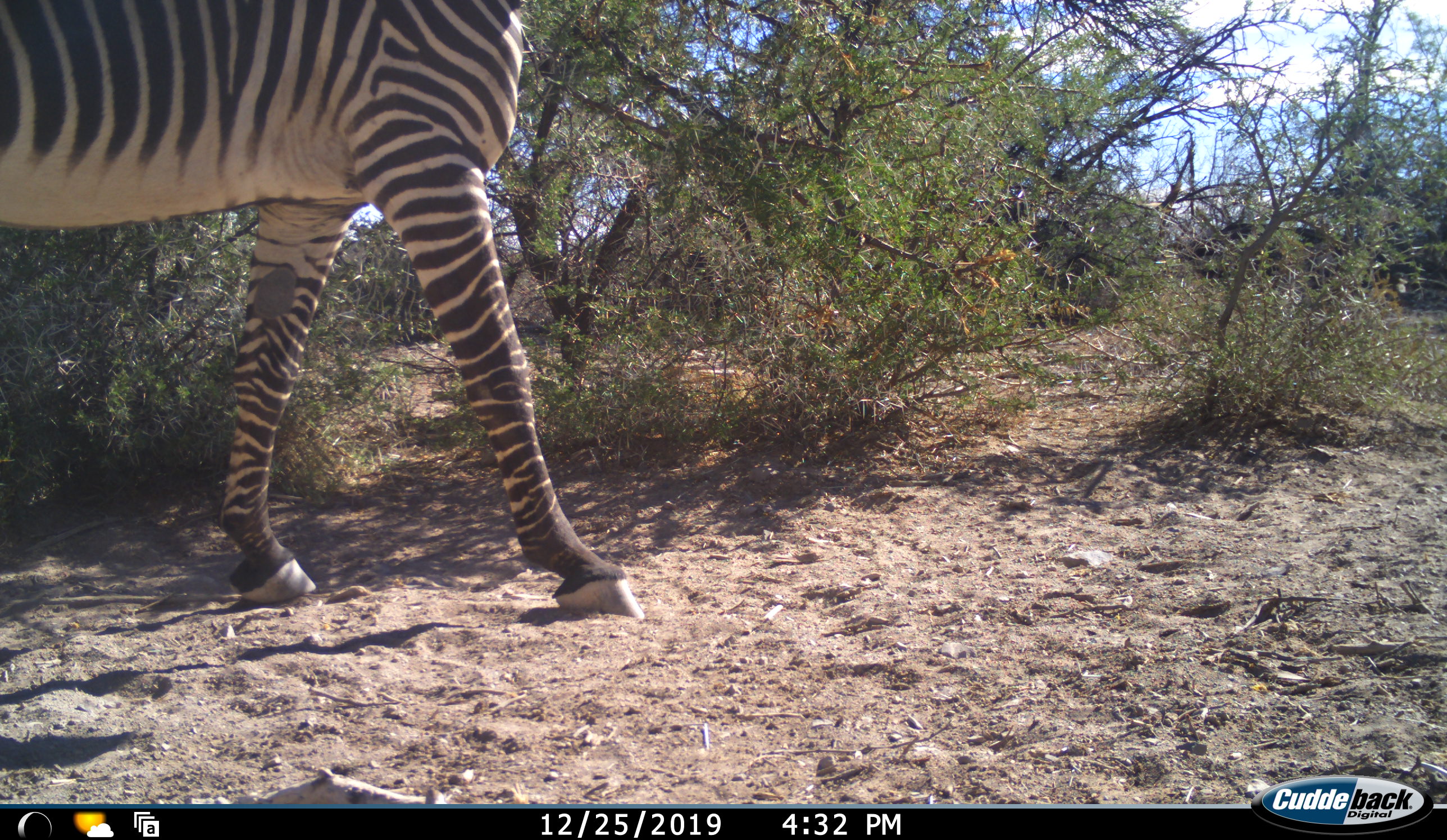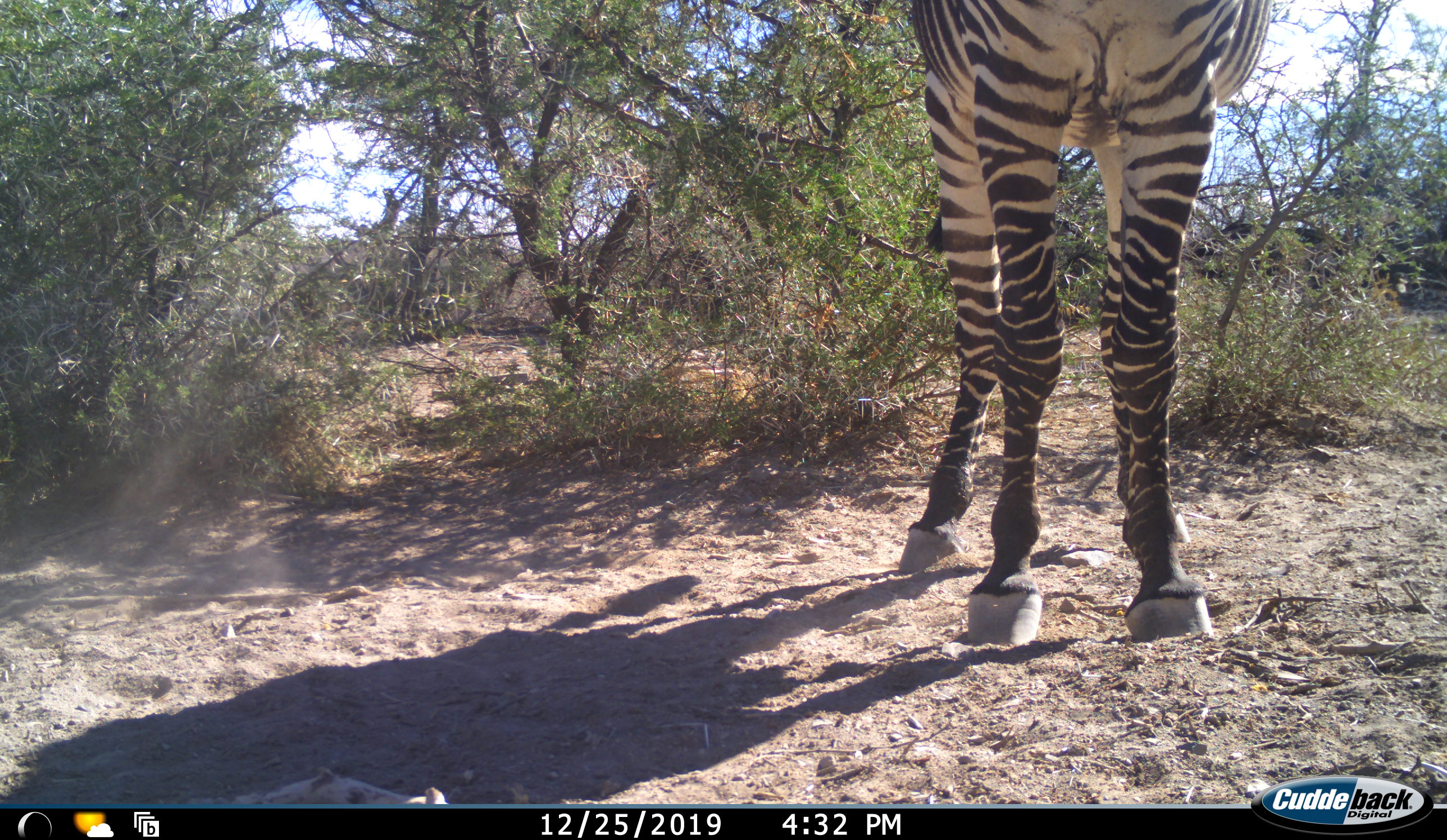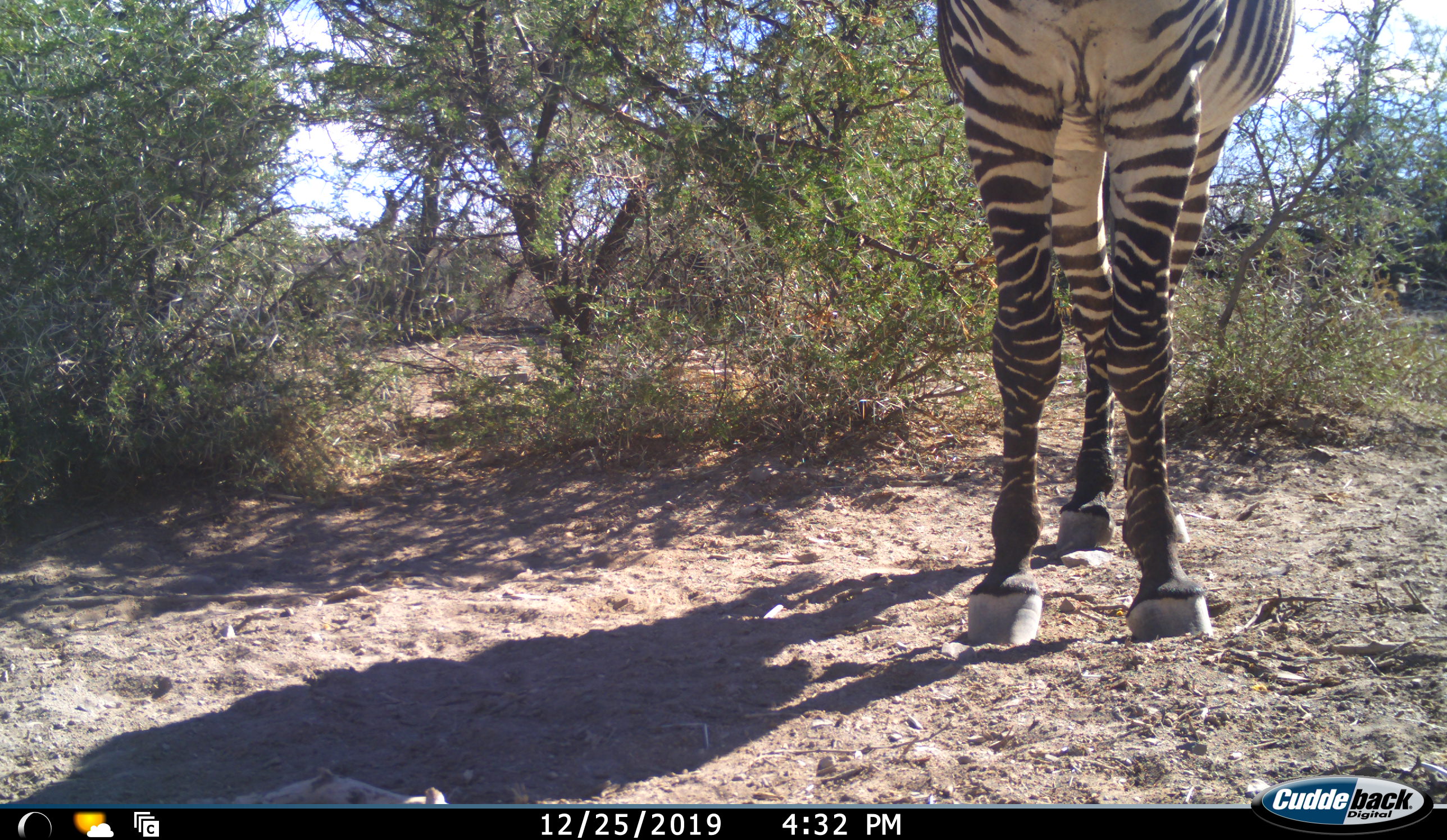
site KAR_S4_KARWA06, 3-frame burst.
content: unidentified animal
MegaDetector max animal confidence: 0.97